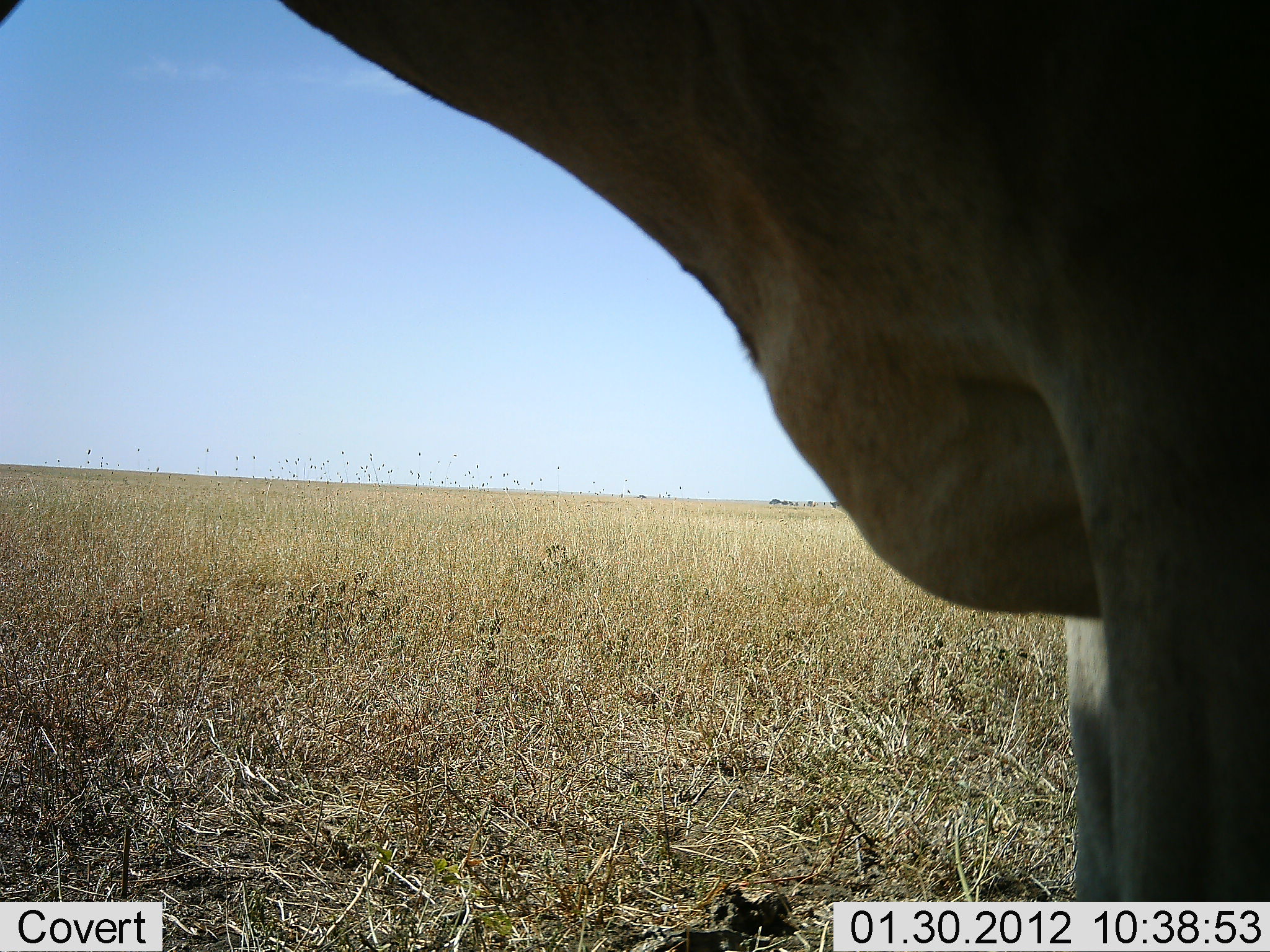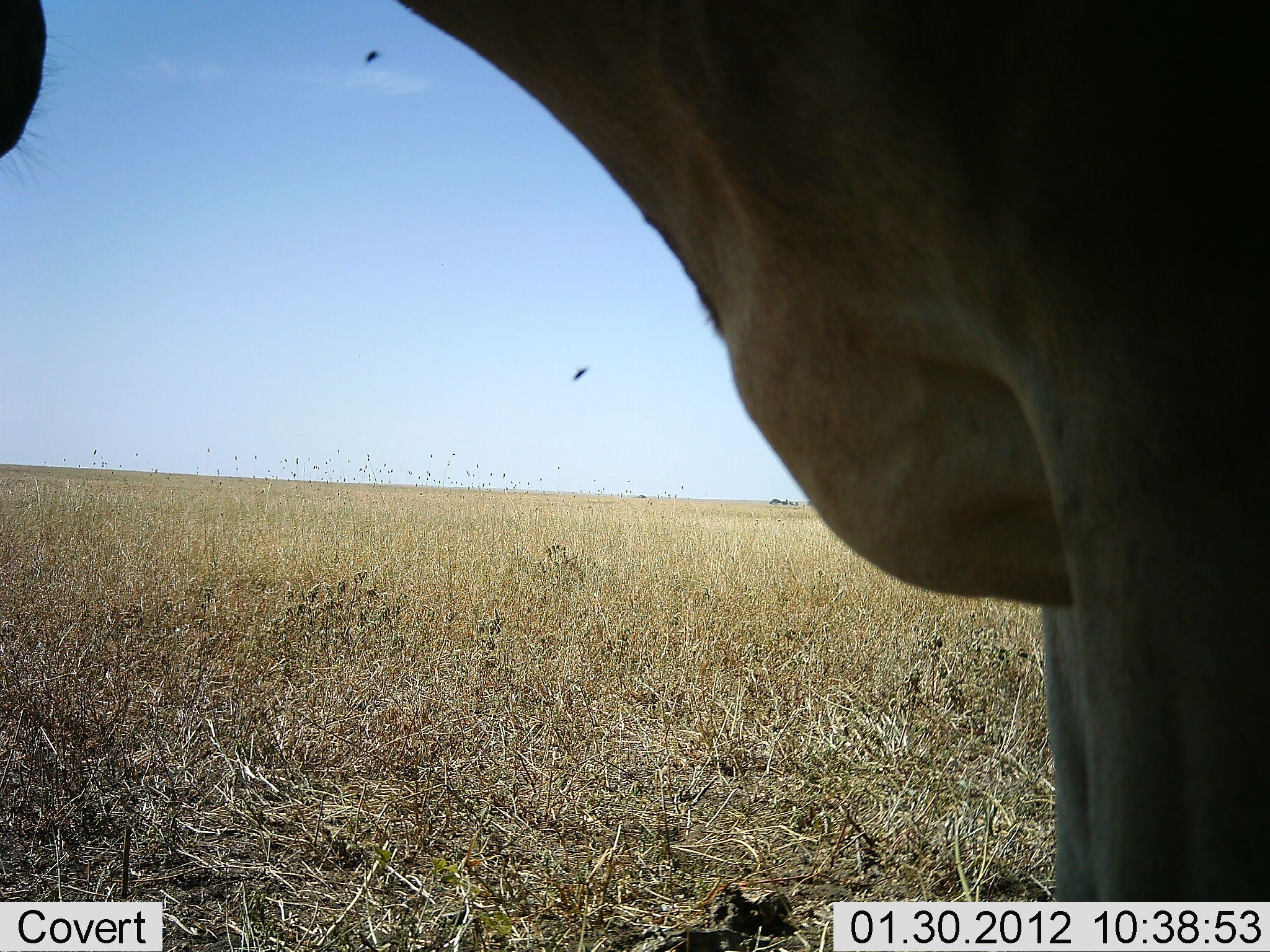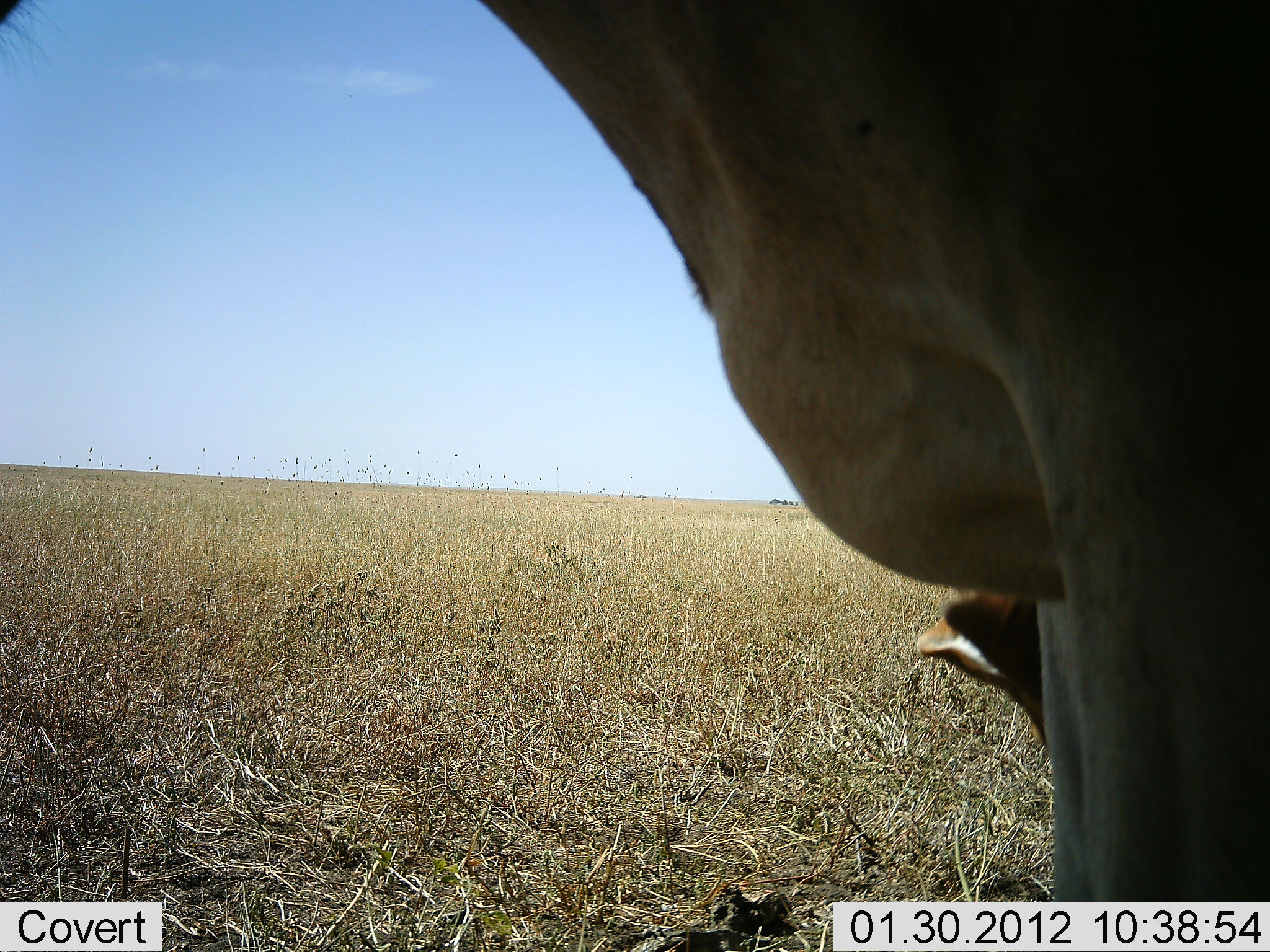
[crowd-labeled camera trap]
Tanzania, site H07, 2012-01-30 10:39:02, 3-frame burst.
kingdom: Animalia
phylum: Chordata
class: Mammalia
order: Artiodactyla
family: Bovidae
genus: Alcelaphus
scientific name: Alcelaphus buselaphus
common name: hartebeest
Hartebeest (Alcelaphus buselaphus), count 1. Behavior (volunteer vote fractions): standing 78%, resting 22%, moving 0%, interacting 0%. Young present (vote fraction): 0%. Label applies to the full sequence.